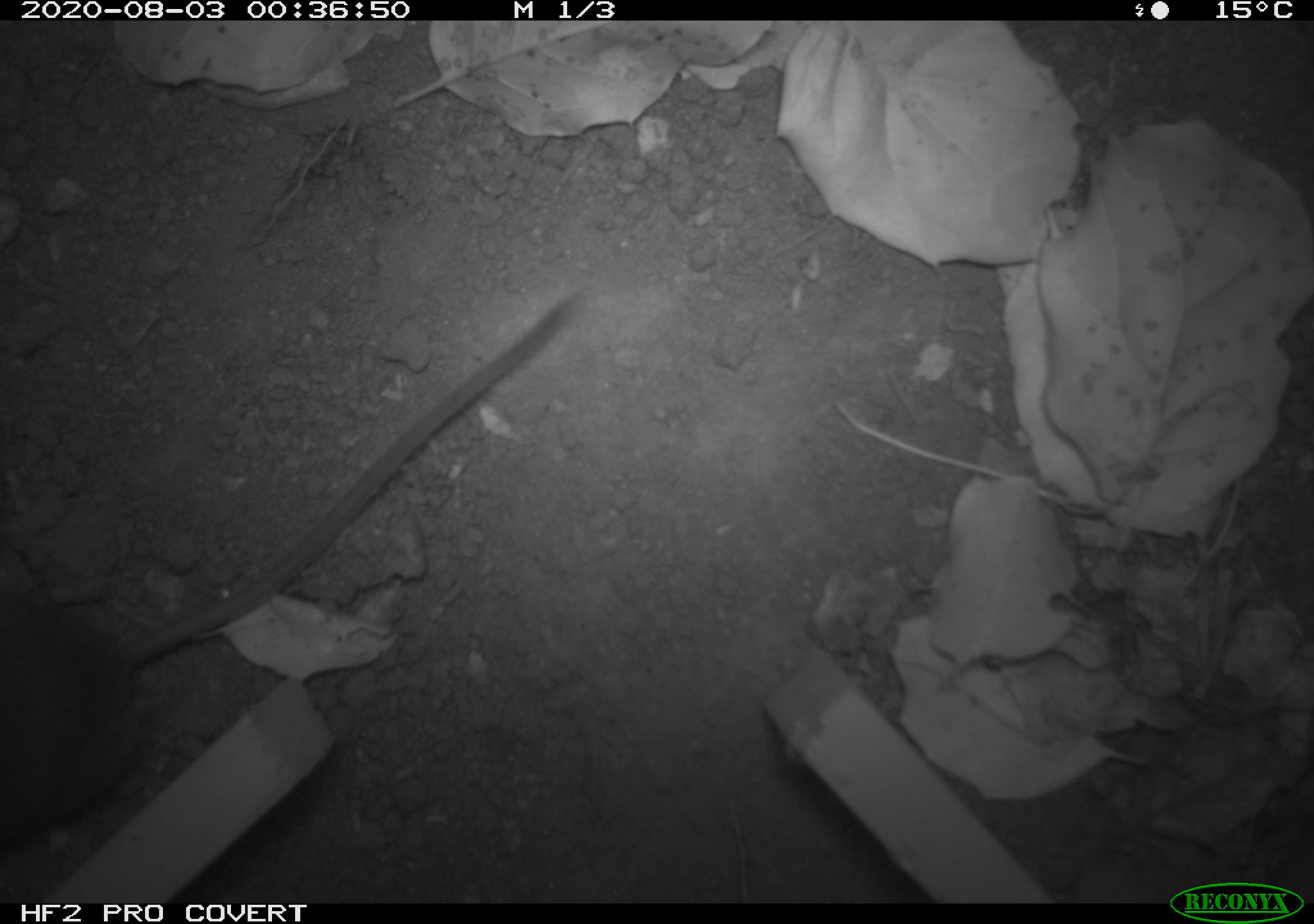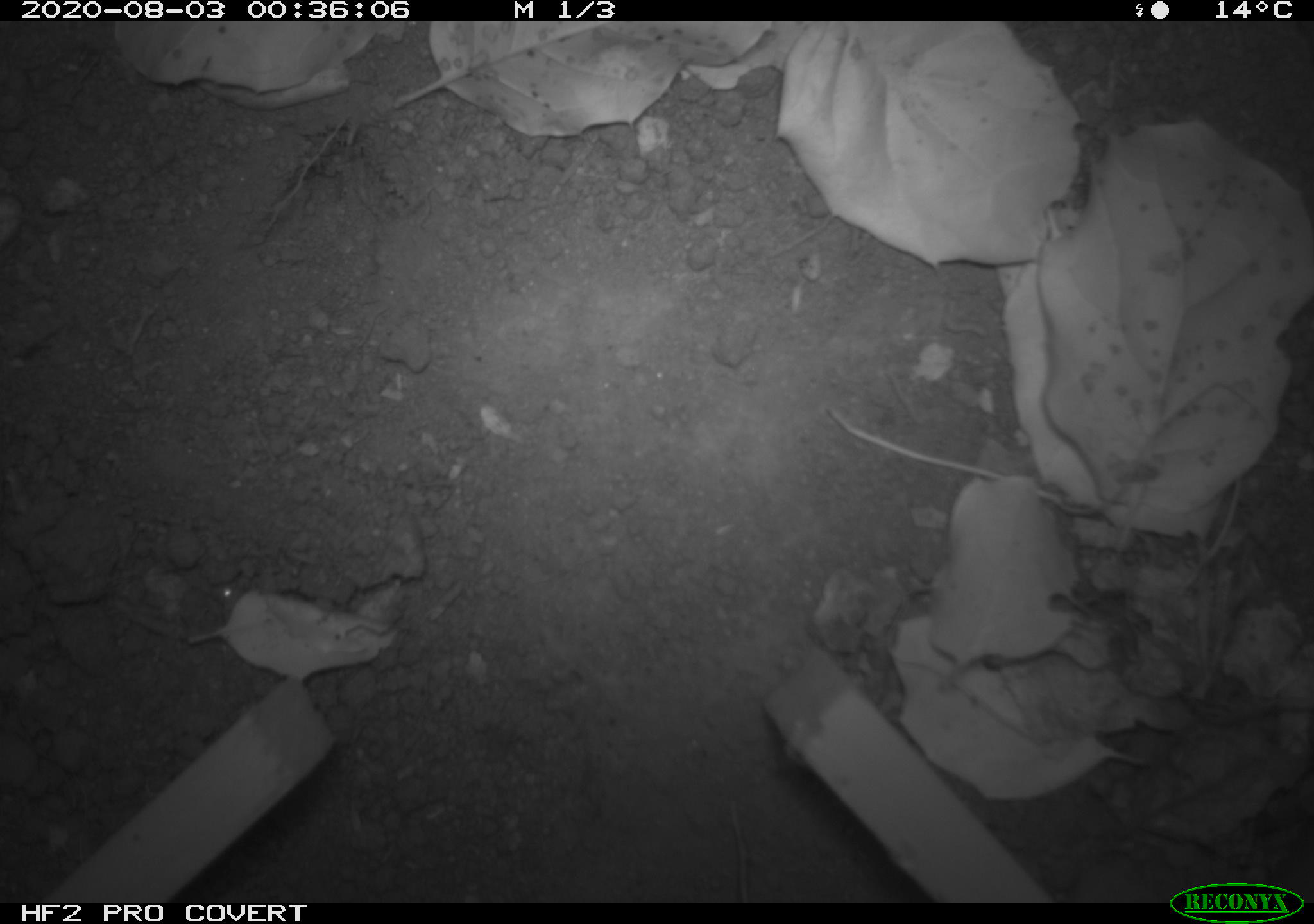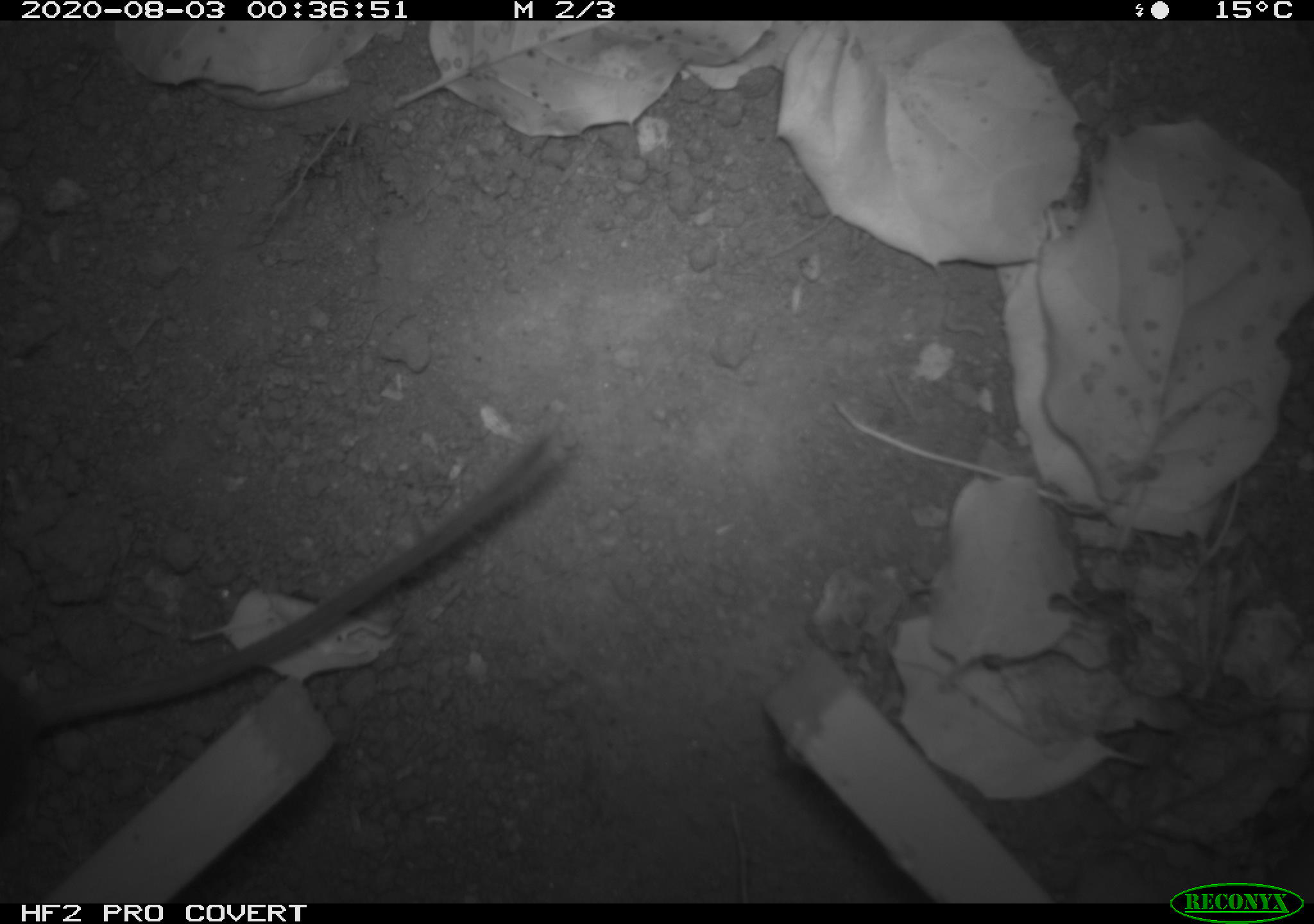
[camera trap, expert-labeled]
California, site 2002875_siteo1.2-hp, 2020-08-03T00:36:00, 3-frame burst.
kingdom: Animalia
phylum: Chordata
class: Mammalia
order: Rodentia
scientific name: Rodentia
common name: rodent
Rodent (Rodentia).